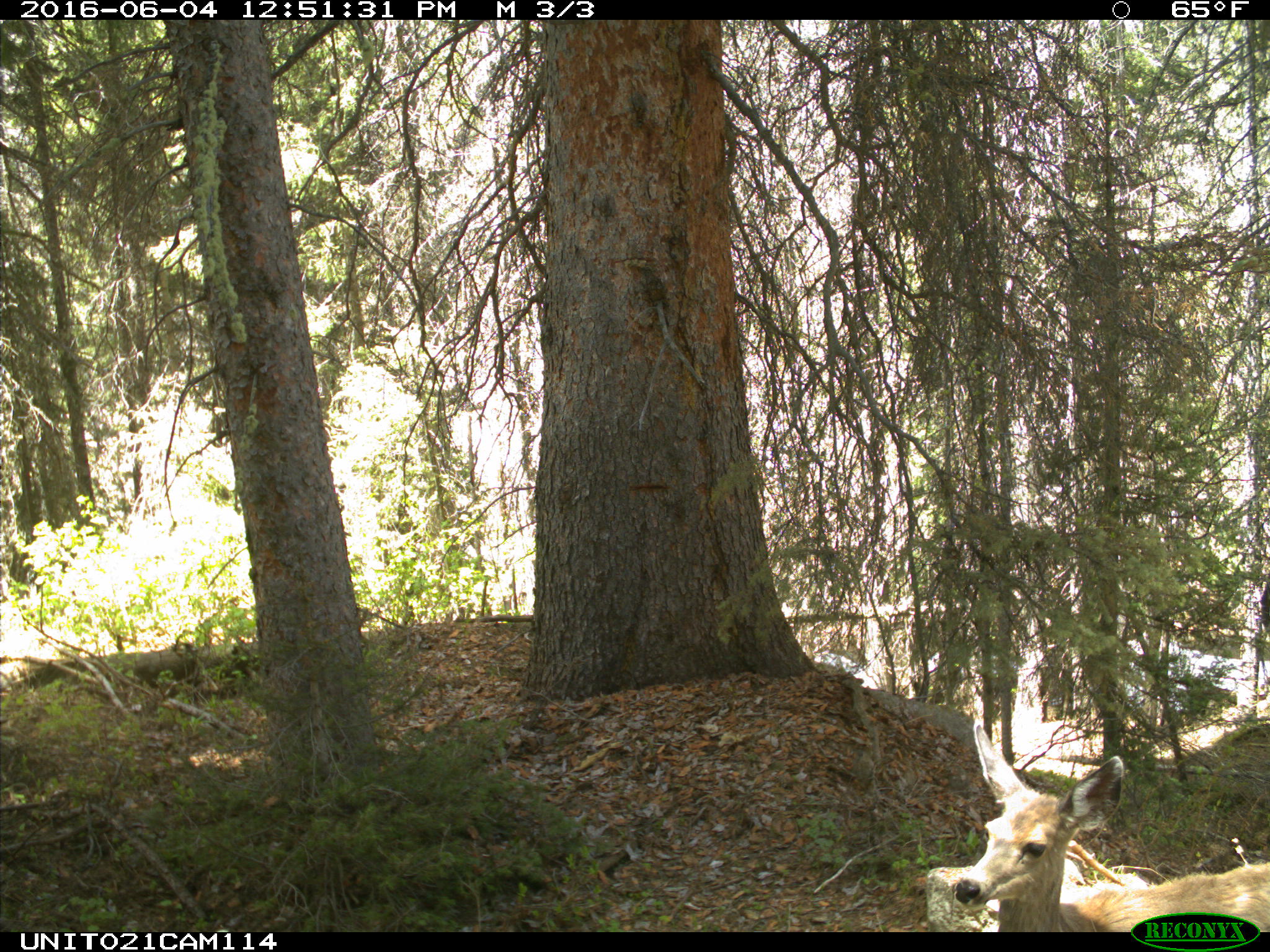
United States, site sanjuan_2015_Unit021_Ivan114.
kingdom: Animalia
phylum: Chordata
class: Mammalia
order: Artiodactyla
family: Cervidae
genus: Odocoileus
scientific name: Odocoileus hemionus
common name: mule deer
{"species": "Odocoileus hemionus (mule deer)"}